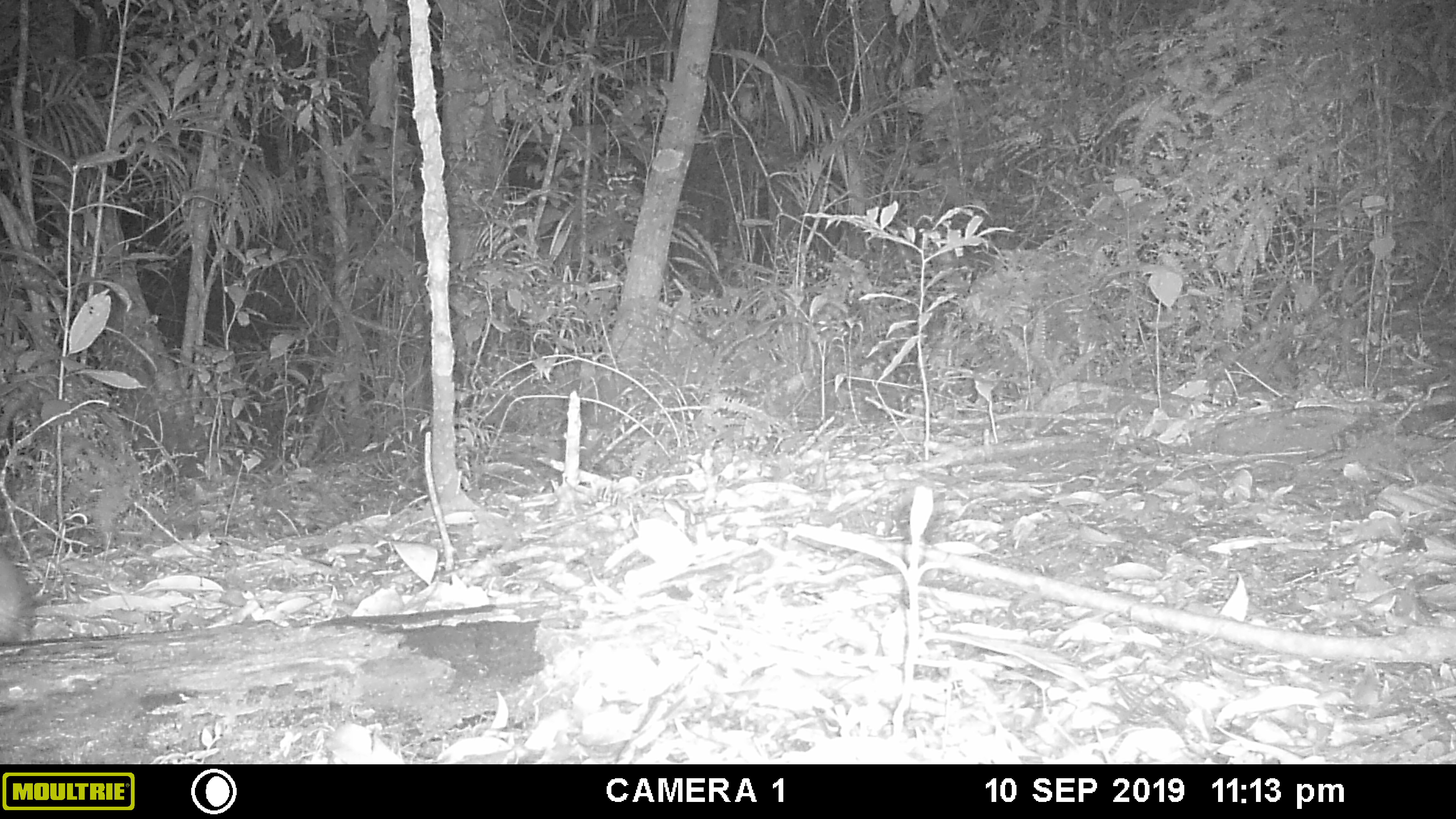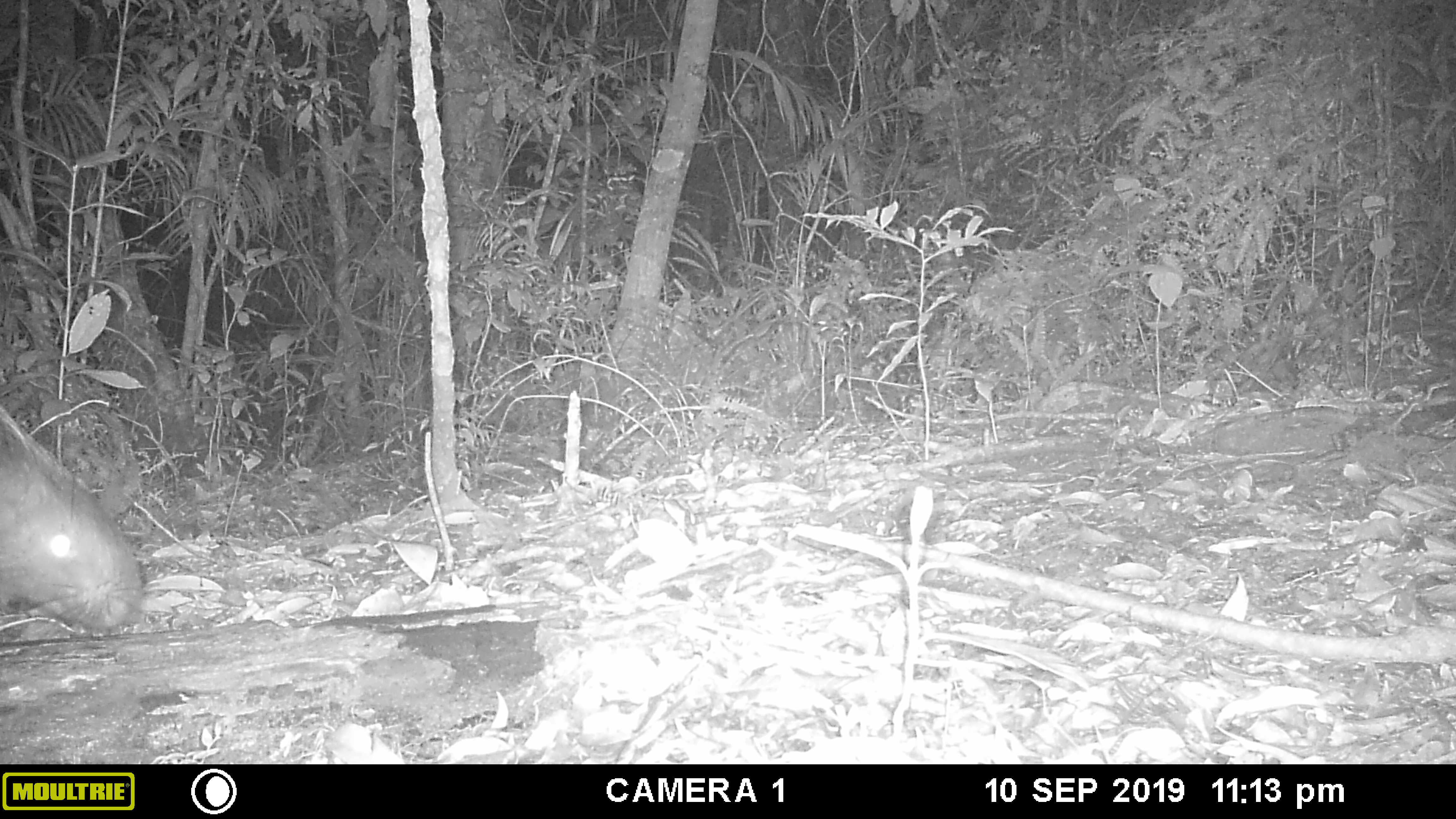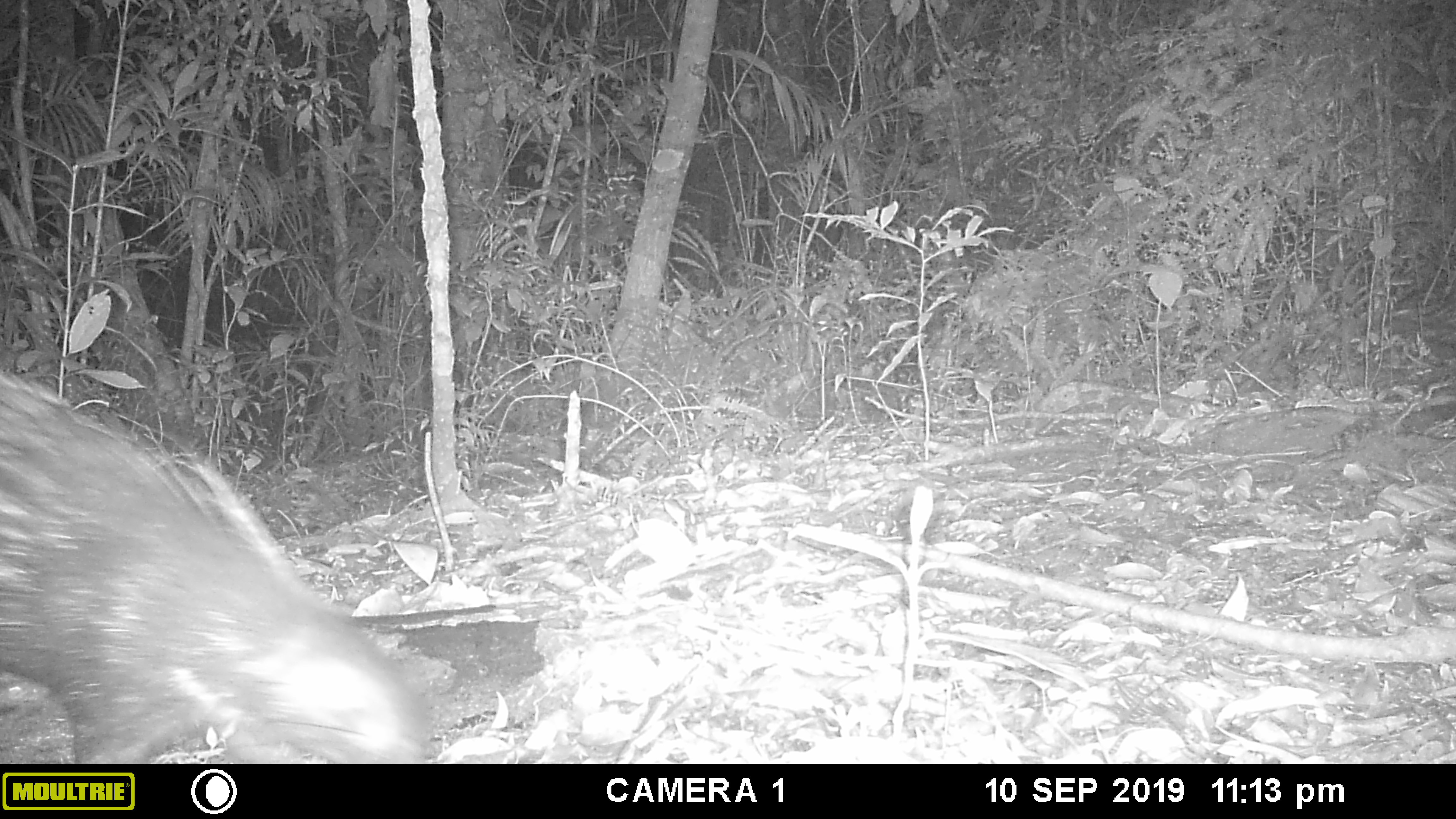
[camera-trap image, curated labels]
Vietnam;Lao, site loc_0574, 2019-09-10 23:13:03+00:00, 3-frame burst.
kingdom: Animalia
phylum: Chordata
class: Mammalia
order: Rodentia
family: Hystricidae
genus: Hystrix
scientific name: Hystrix brachyura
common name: malayan porcupine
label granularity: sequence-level